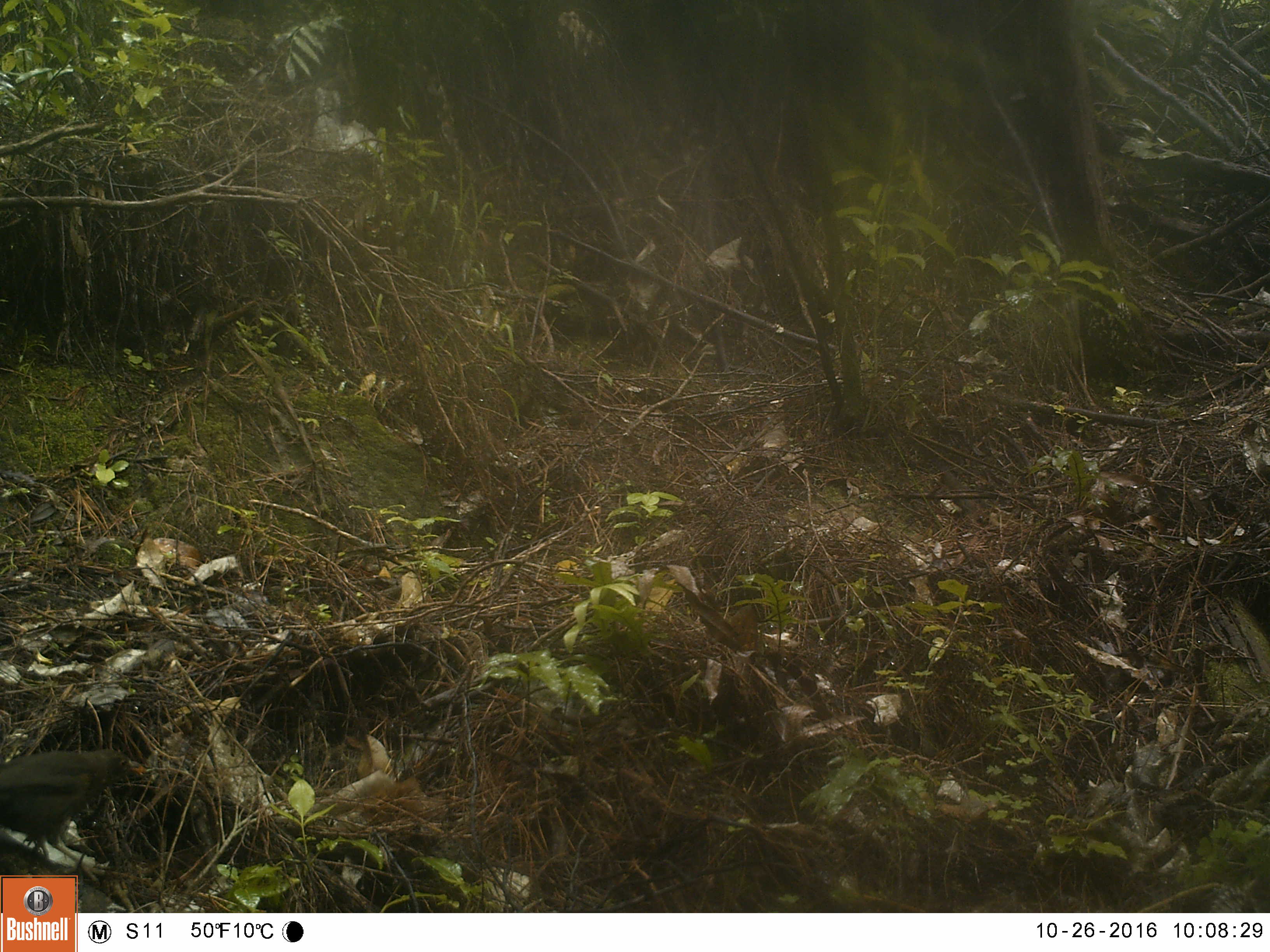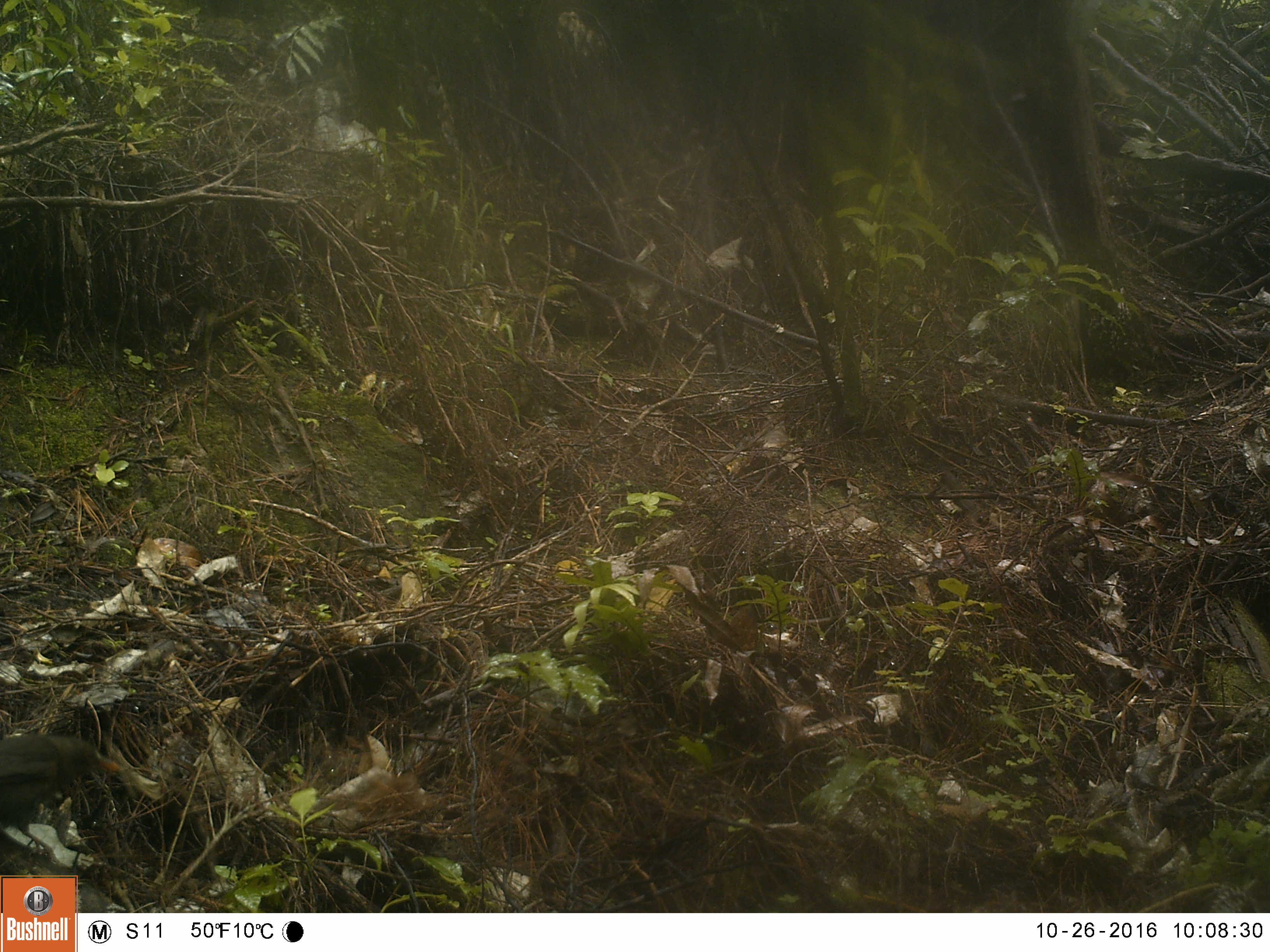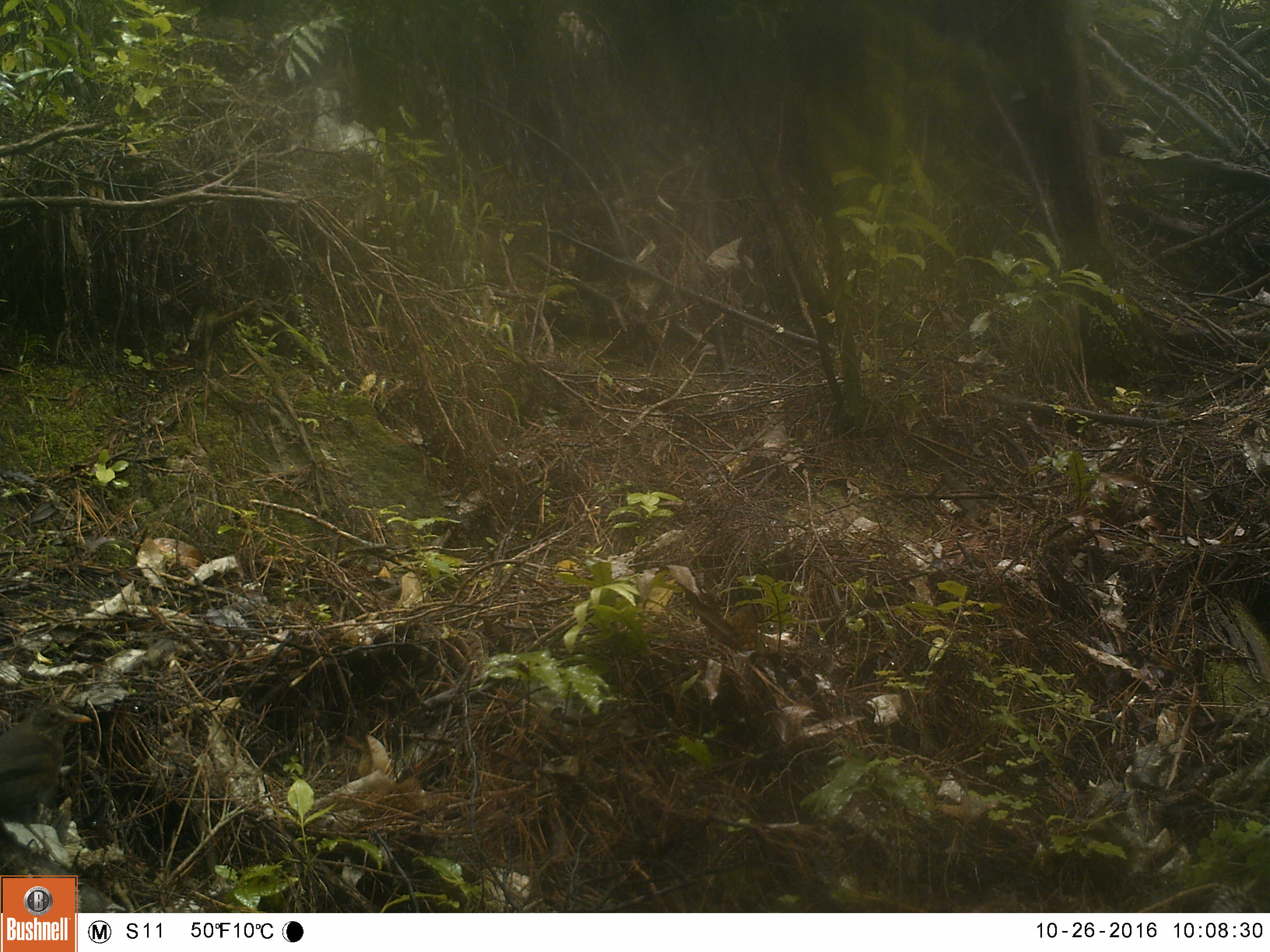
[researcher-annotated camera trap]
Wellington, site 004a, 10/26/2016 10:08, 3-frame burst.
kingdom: Animalia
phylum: Chordata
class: Aves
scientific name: Aves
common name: bird